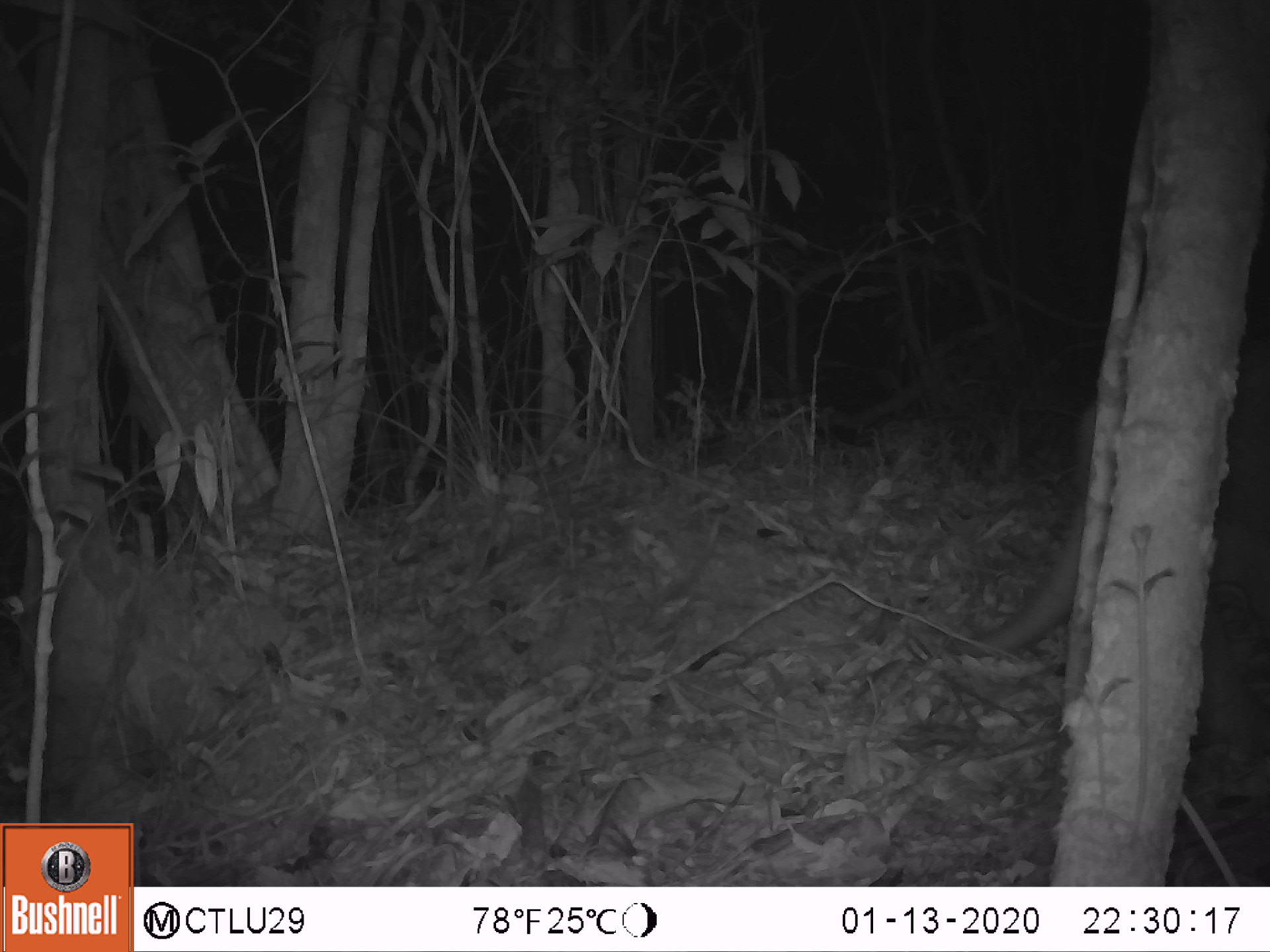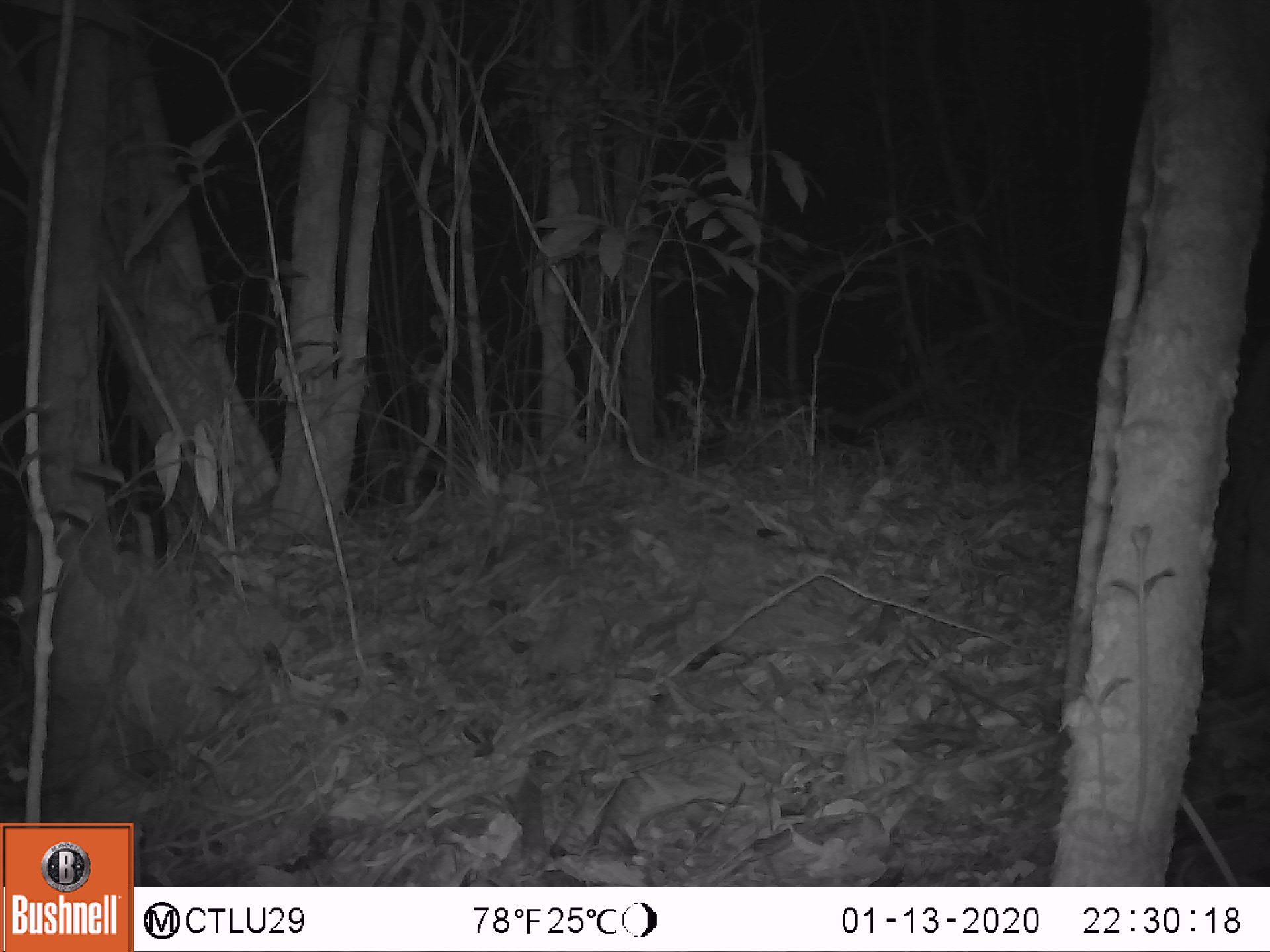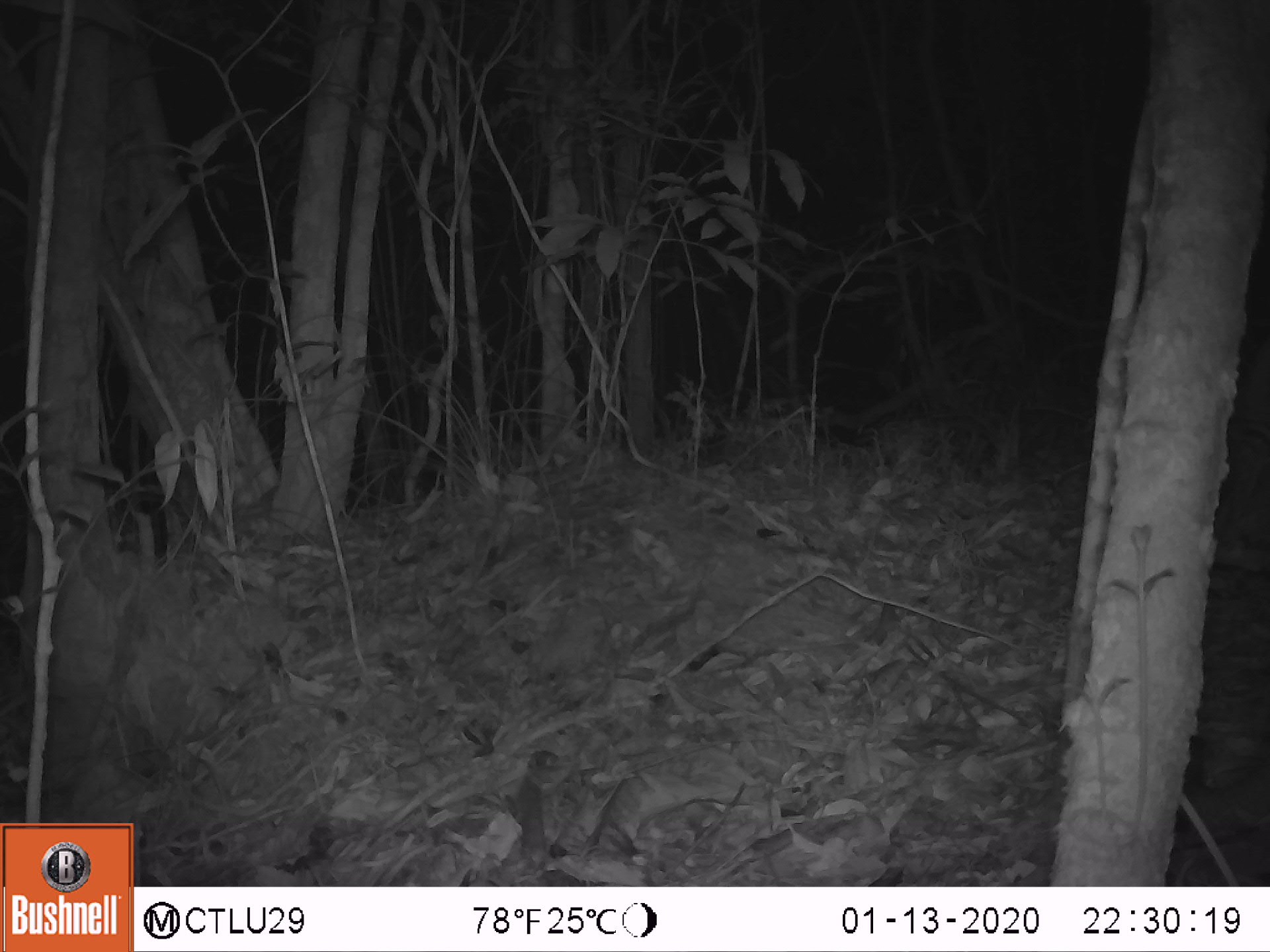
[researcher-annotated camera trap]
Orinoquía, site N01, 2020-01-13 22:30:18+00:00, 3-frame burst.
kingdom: Animalia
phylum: Chordata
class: Mammalia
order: Cingulata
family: Chlamyphoridae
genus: Priodontes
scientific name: Priodontes maximus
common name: giant armadillo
Giant armadillo (Priodontes maximus).